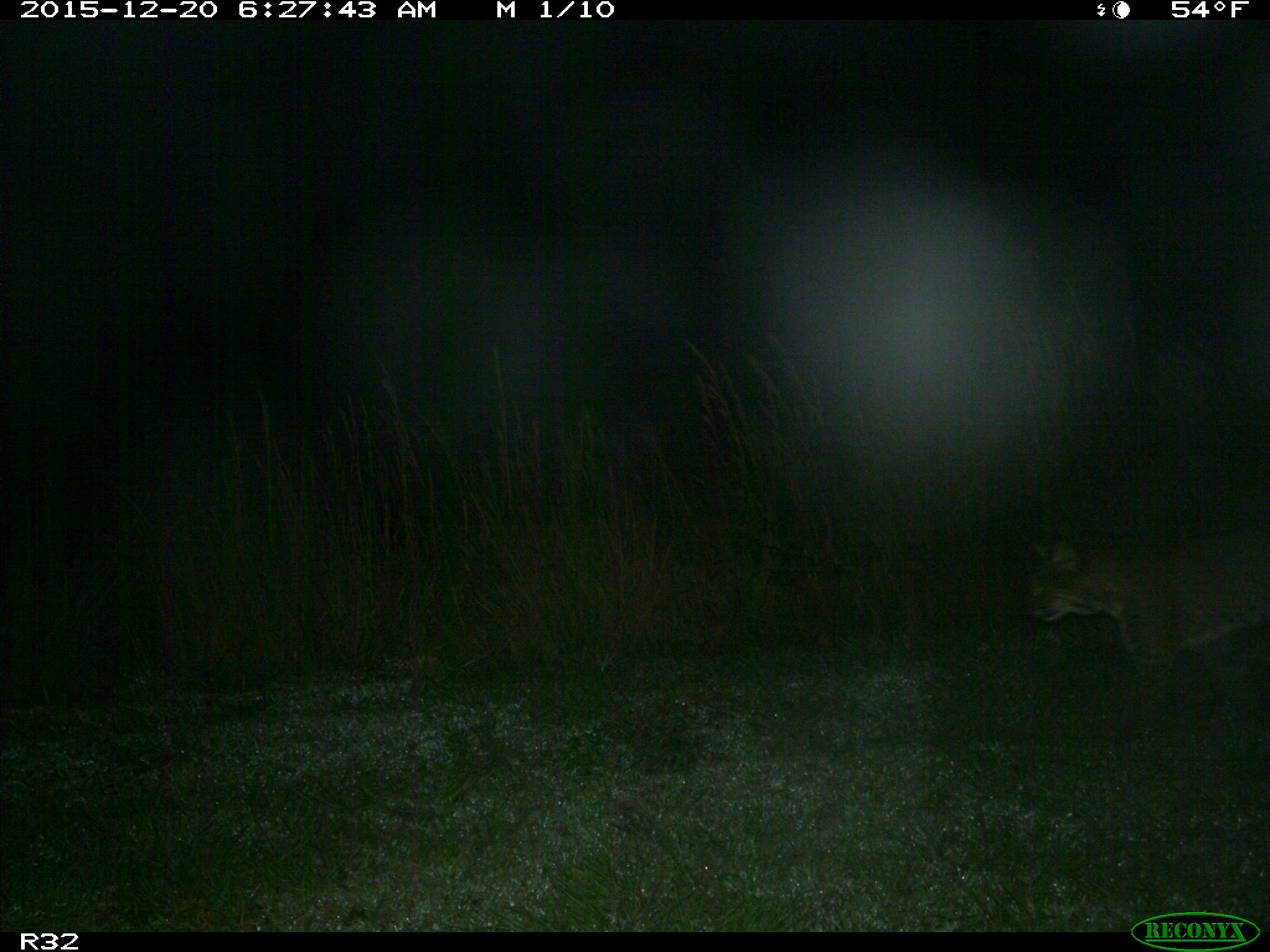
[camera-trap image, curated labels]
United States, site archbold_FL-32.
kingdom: Animalia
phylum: Chordata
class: Mammalia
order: Carnivora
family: Felidae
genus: Lynx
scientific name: Lynx rufus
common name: bobcat